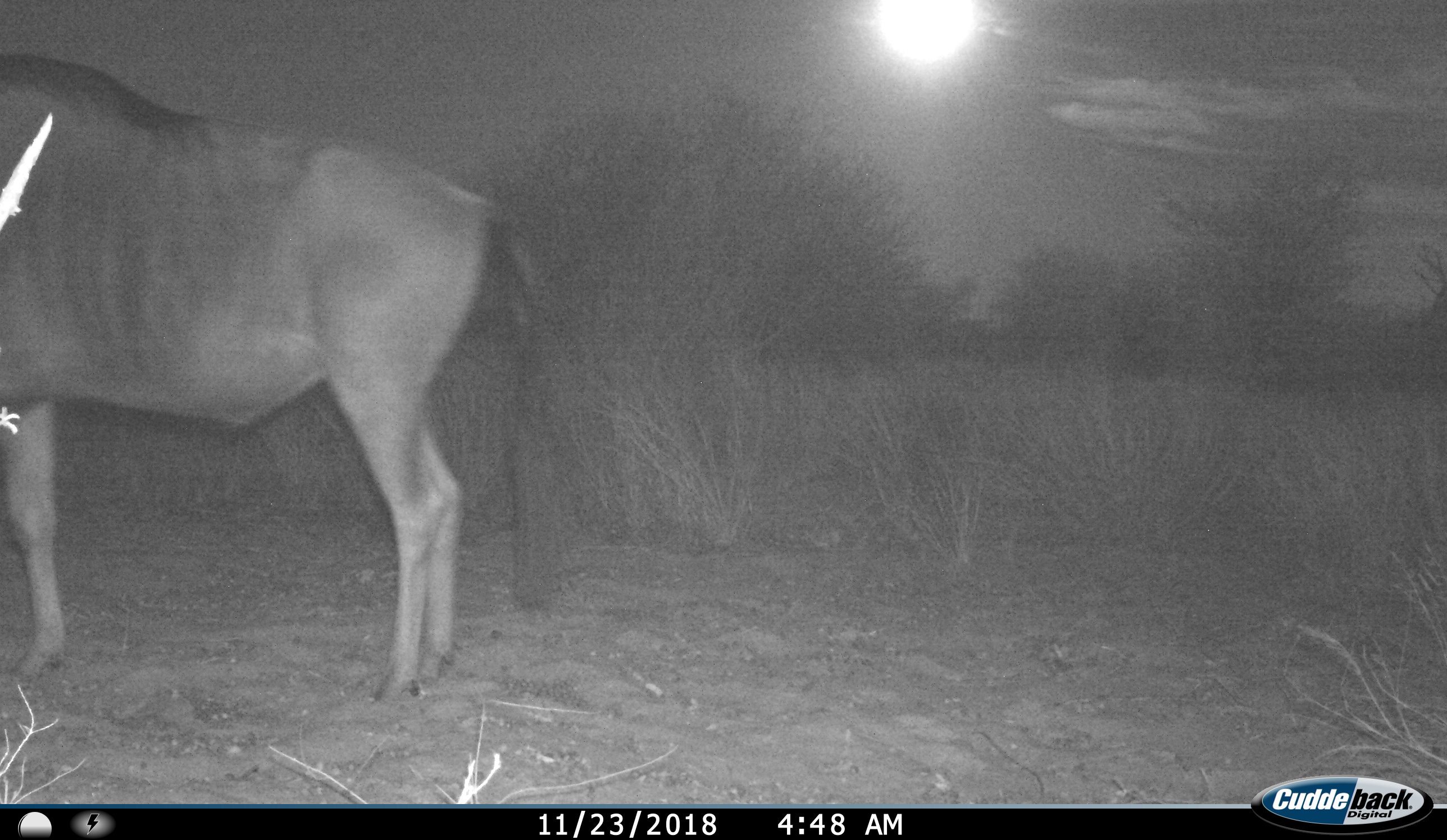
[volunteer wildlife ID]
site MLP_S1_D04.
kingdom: Animalia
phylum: Chordata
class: Mammalia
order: Artiodactyla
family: Bovidae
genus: Connochaetes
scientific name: Connochaetes taurinus taurinus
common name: blue wildebeest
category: wildebeestblue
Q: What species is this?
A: Wildebeestblue (blue wildebeest) (Connochaetes taurinus taurinus).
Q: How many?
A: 1.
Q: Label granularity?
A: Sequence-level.